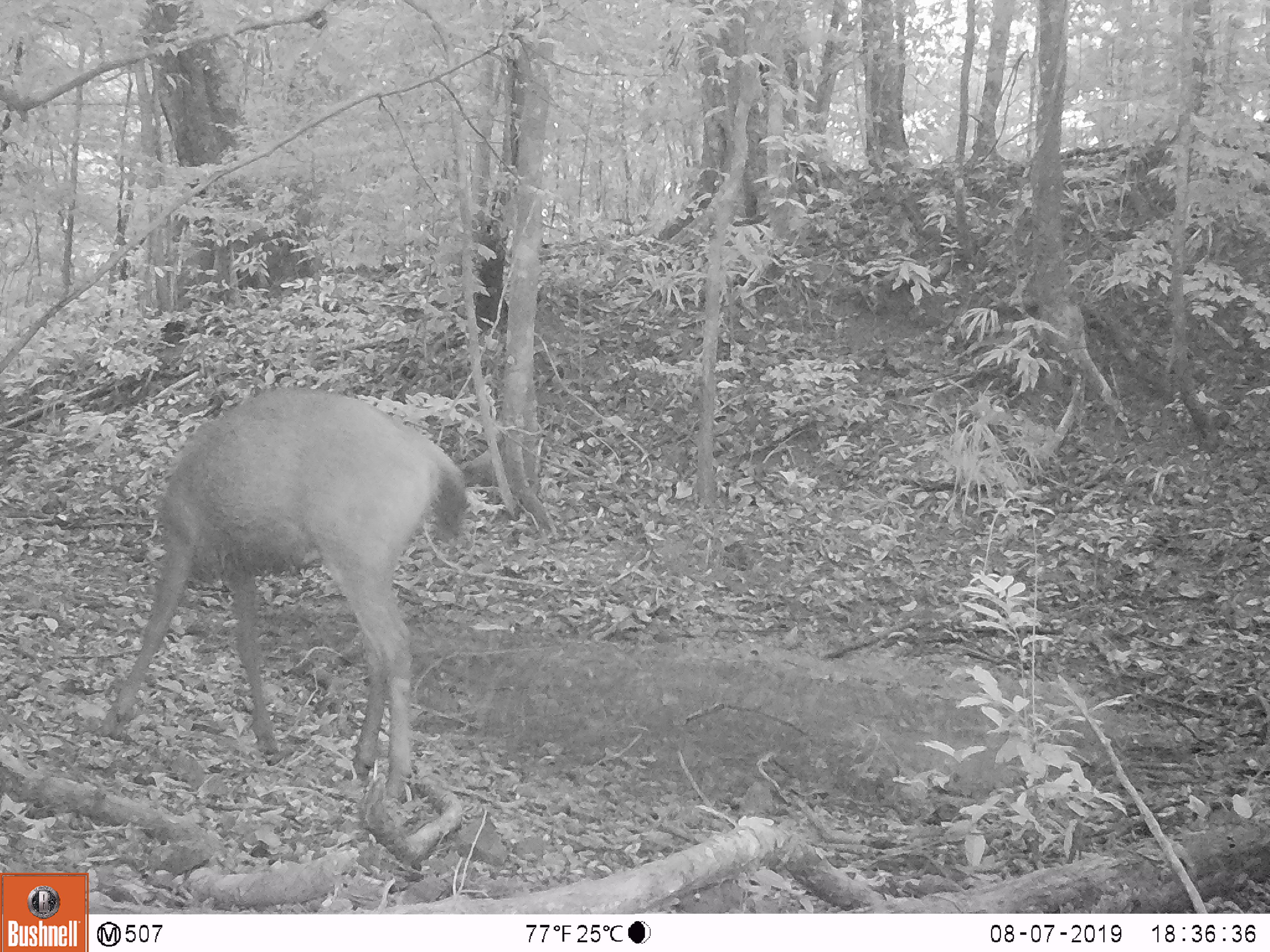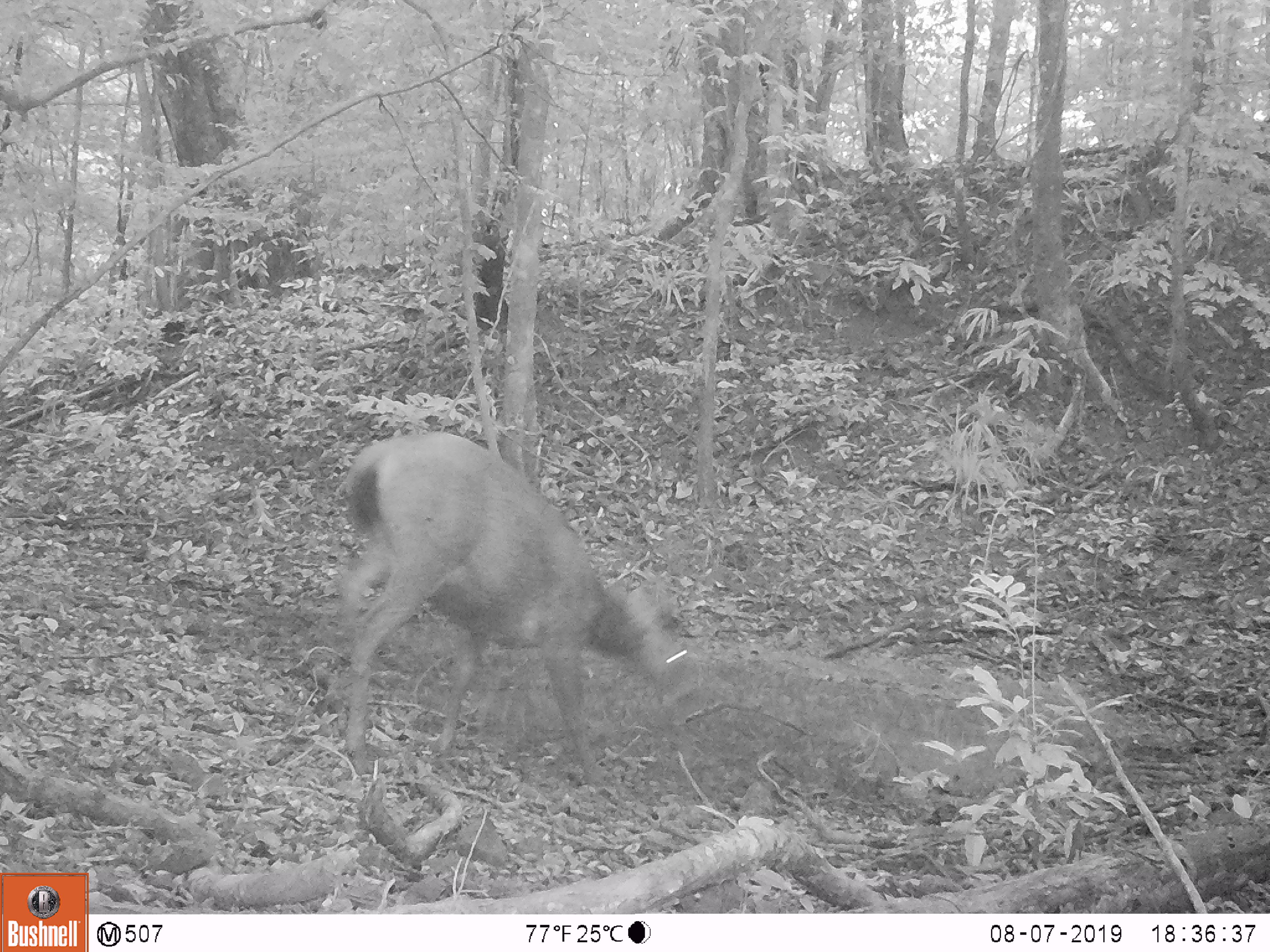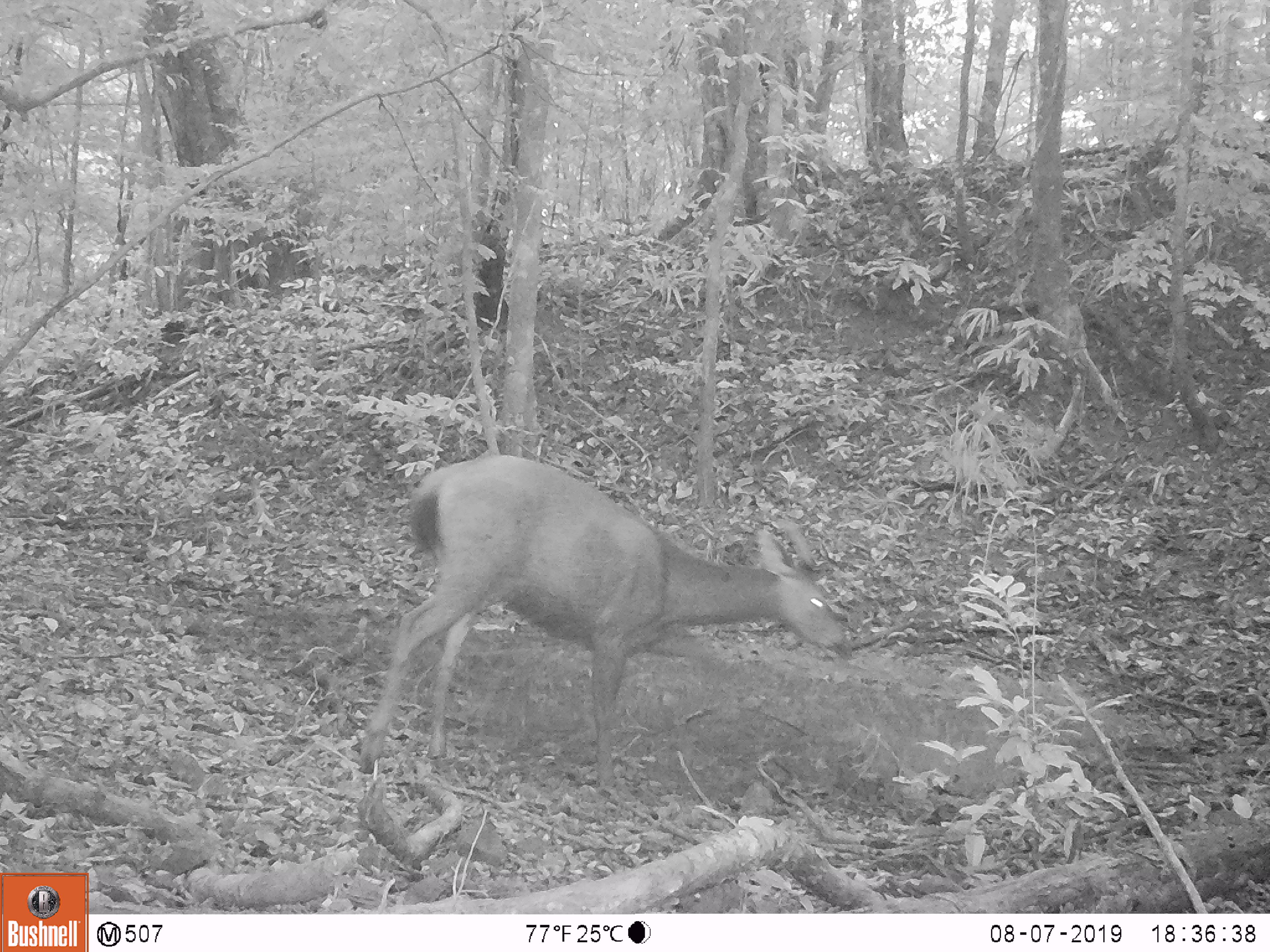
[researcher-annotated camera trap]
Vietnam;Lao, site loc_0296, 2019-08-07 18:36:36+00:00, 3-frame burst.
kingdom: Animalia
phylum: Chordata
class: Mammalia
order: Artiodactyla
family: Cervidae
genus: Rusa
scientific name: Rusa unicolor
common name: sambar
Sambar (Rusa unicolor). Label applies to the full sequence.